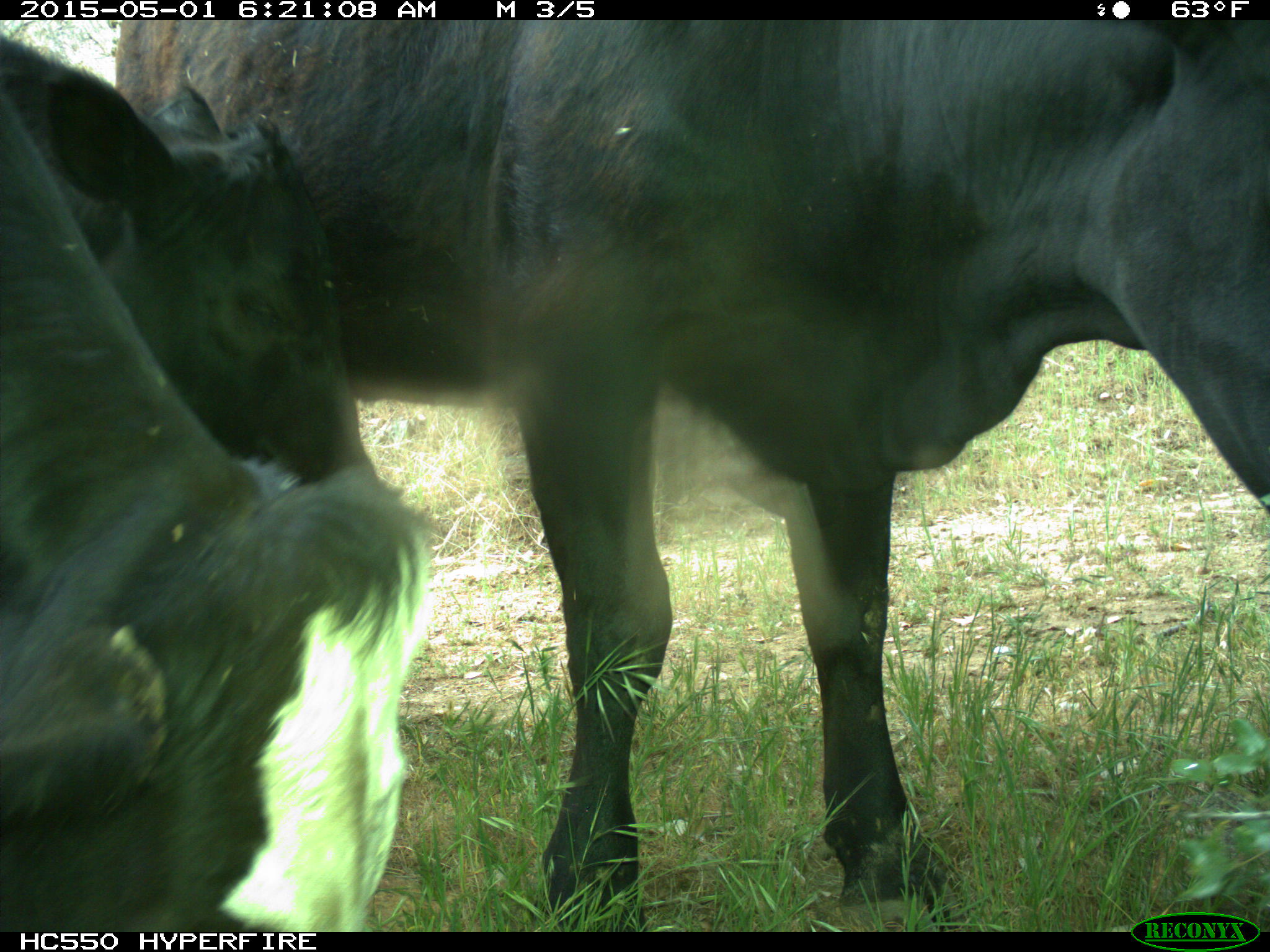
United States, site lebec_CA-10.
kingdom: Animalia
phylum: Chordata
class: Mammalia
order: Artiodactyla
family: Bovidae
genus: Bos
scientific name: Bos taurus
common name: domestic cow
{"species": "Bos taurus (domestic cow)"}